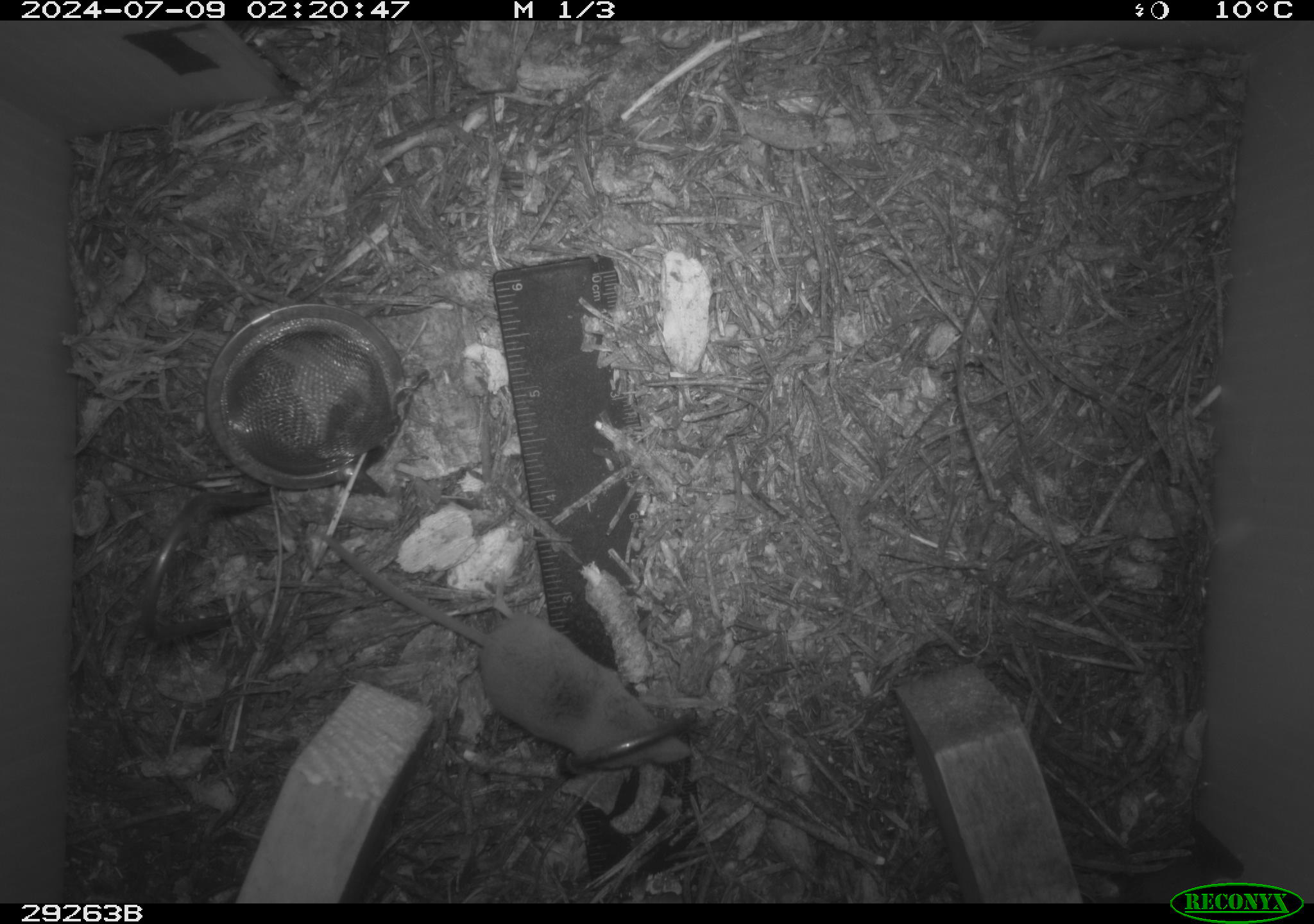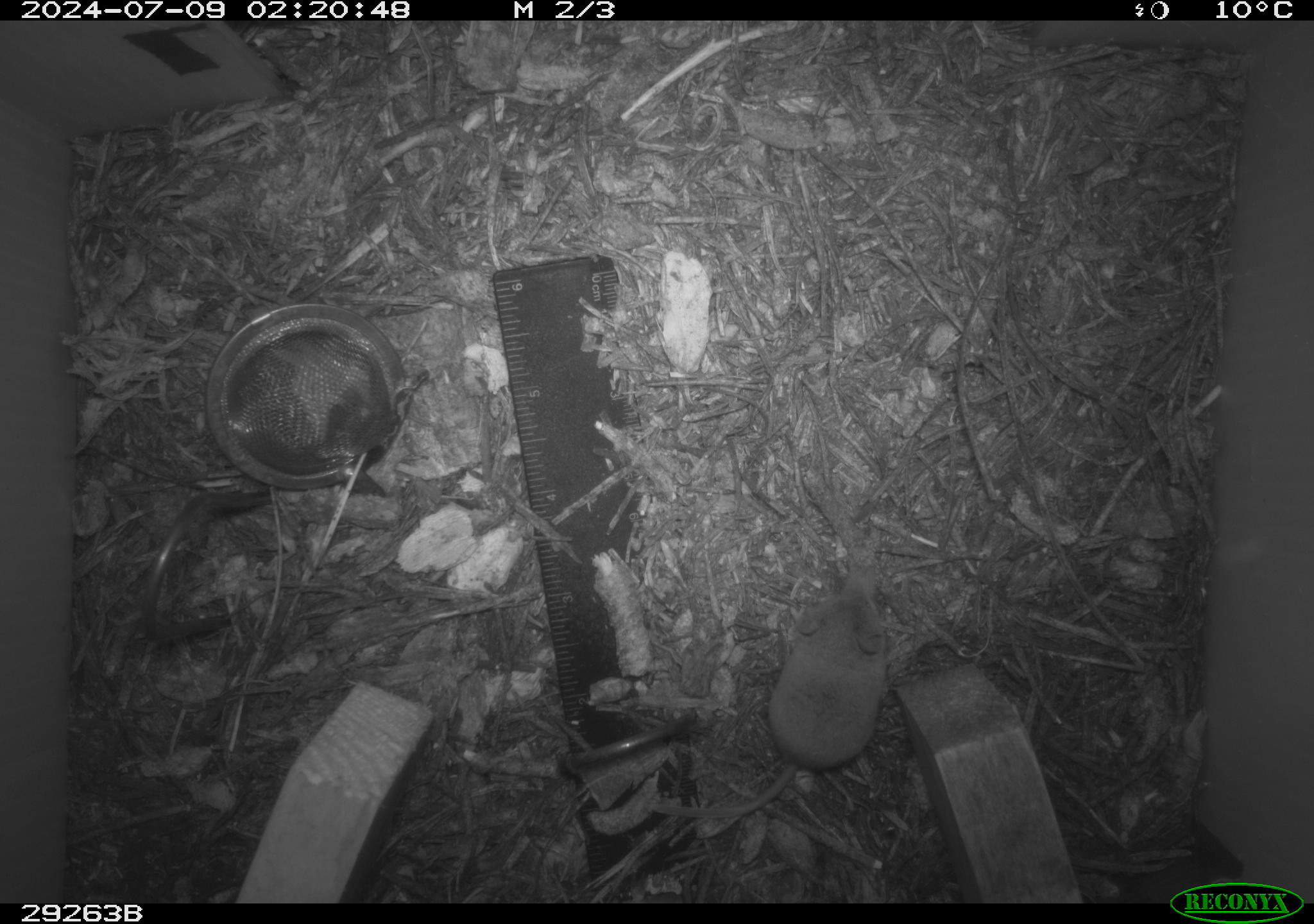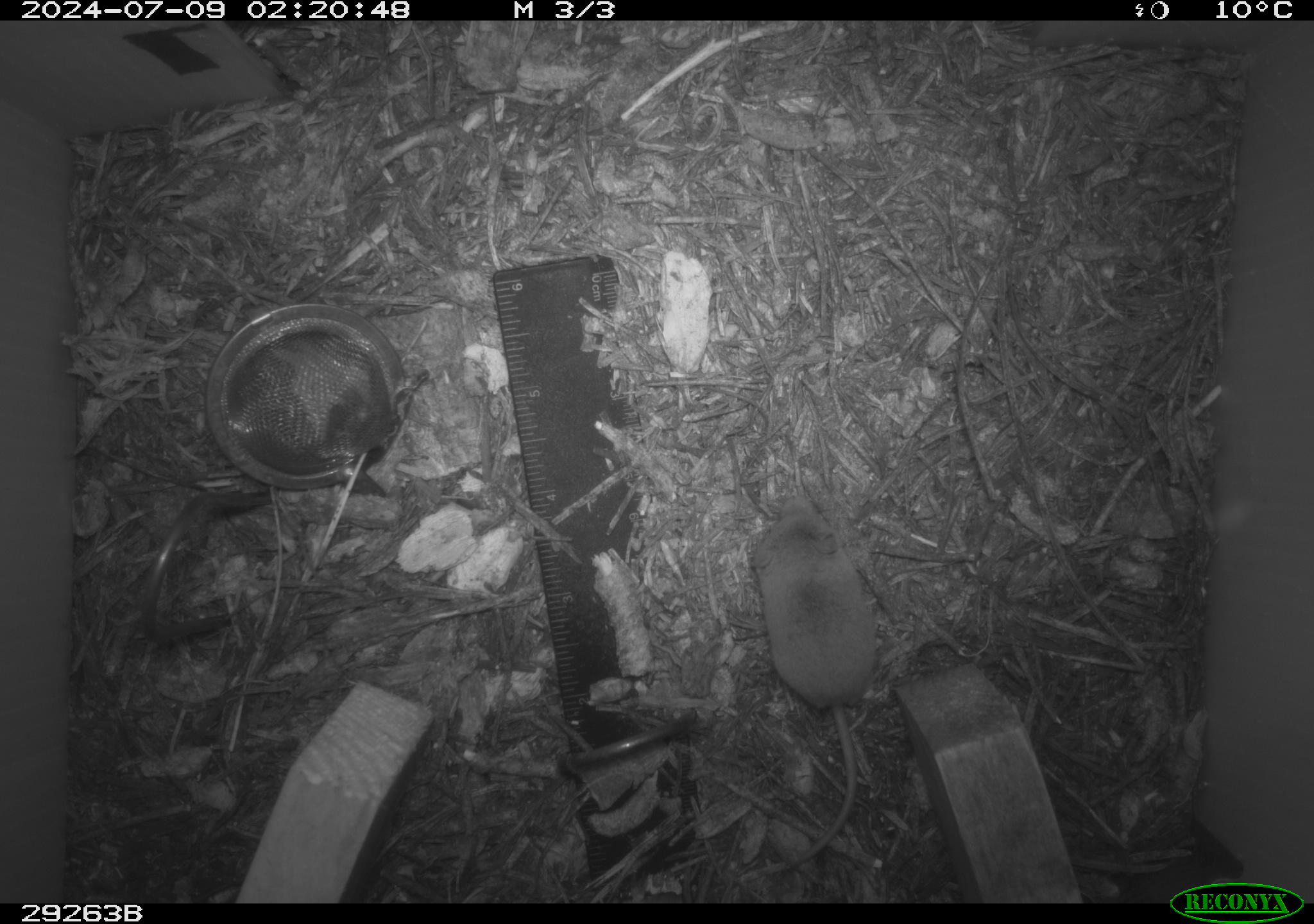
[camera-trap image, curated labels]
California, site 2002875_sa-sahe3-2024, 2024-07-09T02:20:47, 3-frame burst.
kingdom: Animalia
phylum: Chordata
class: Mammalia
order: Eulipotyphla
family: Soricidae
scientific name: Soricidae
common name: shrews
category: soricidae family